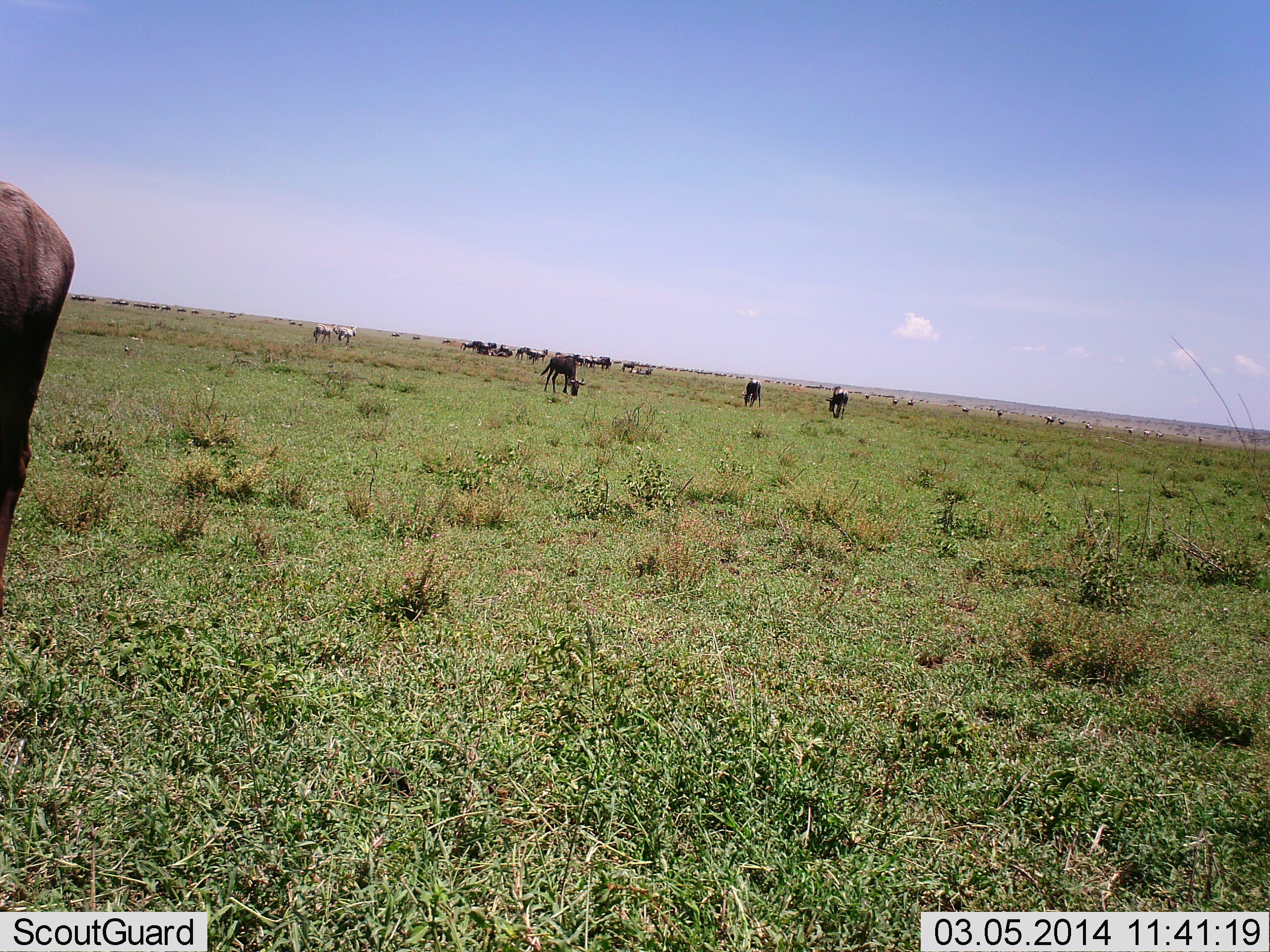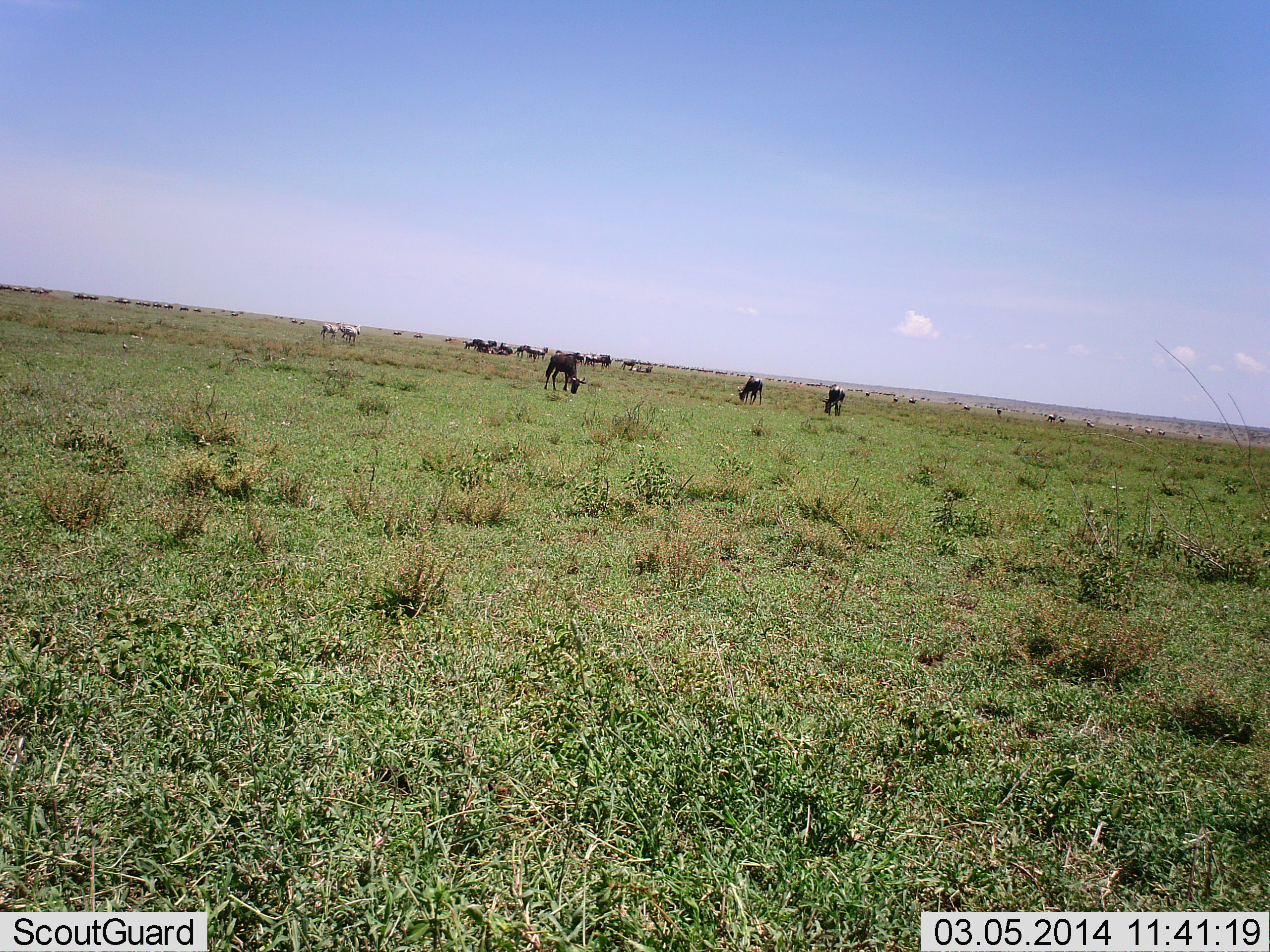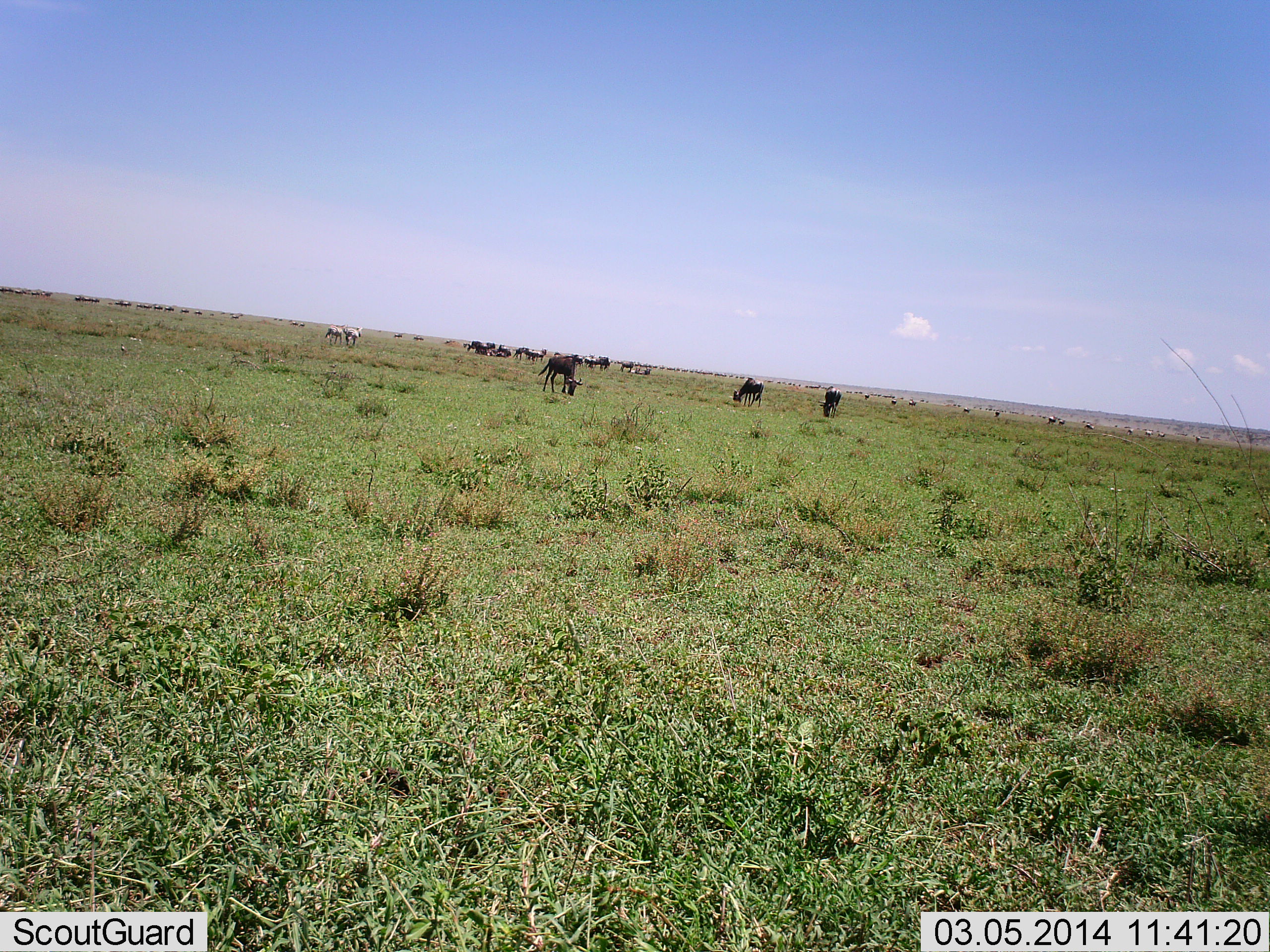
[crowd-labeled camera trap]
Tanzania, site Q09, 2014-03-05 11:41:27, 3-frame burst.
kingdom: Animalia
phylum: Chordata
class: Mammalia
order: Artiodactyla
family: Bovidae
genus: Connochaetes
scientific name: Connochaetes taurinus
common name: blue wildebeest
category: wildebeest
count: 11-50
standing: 53%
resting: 0%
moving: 21%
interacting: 0%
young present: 0%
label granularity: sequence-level